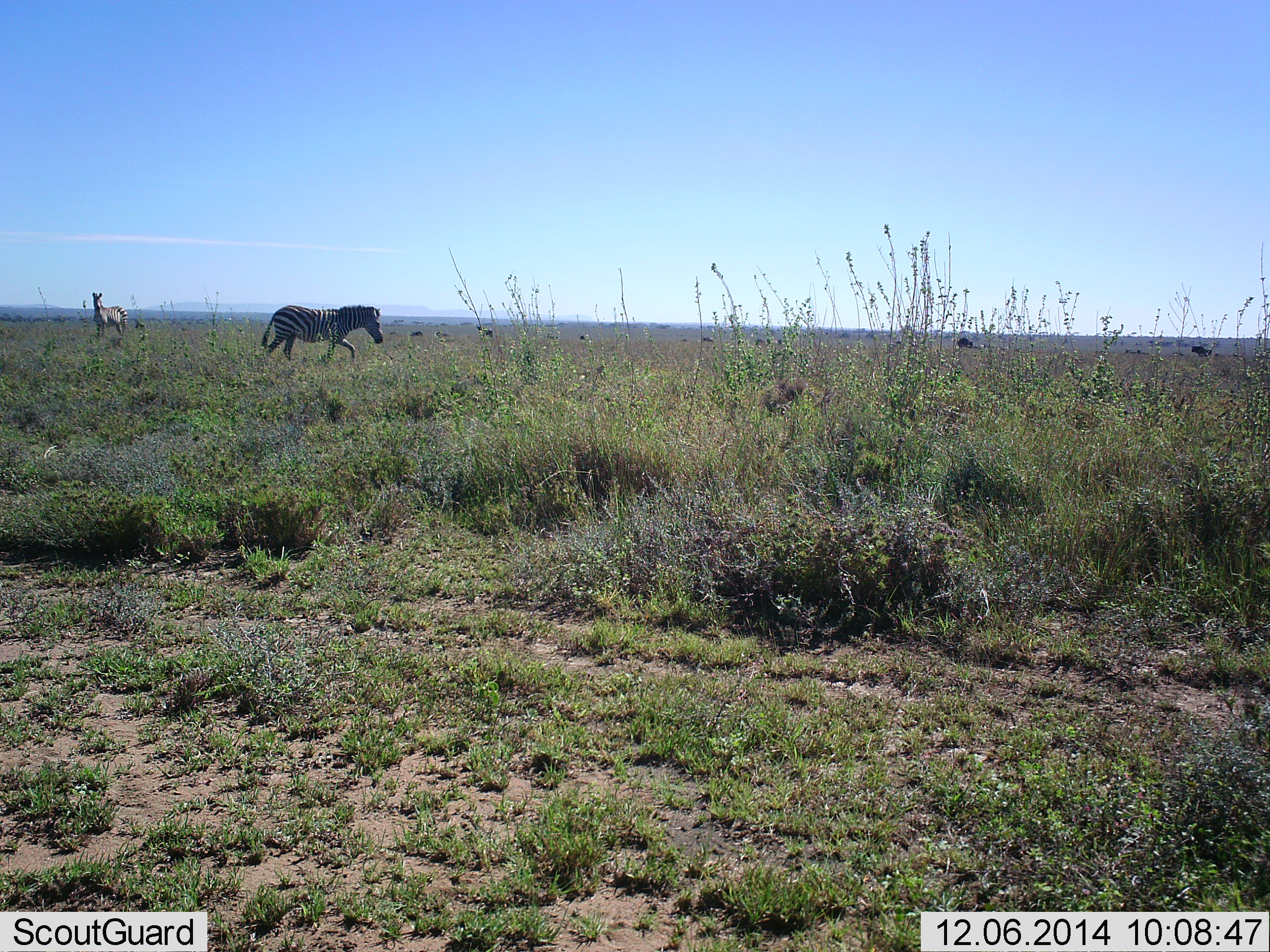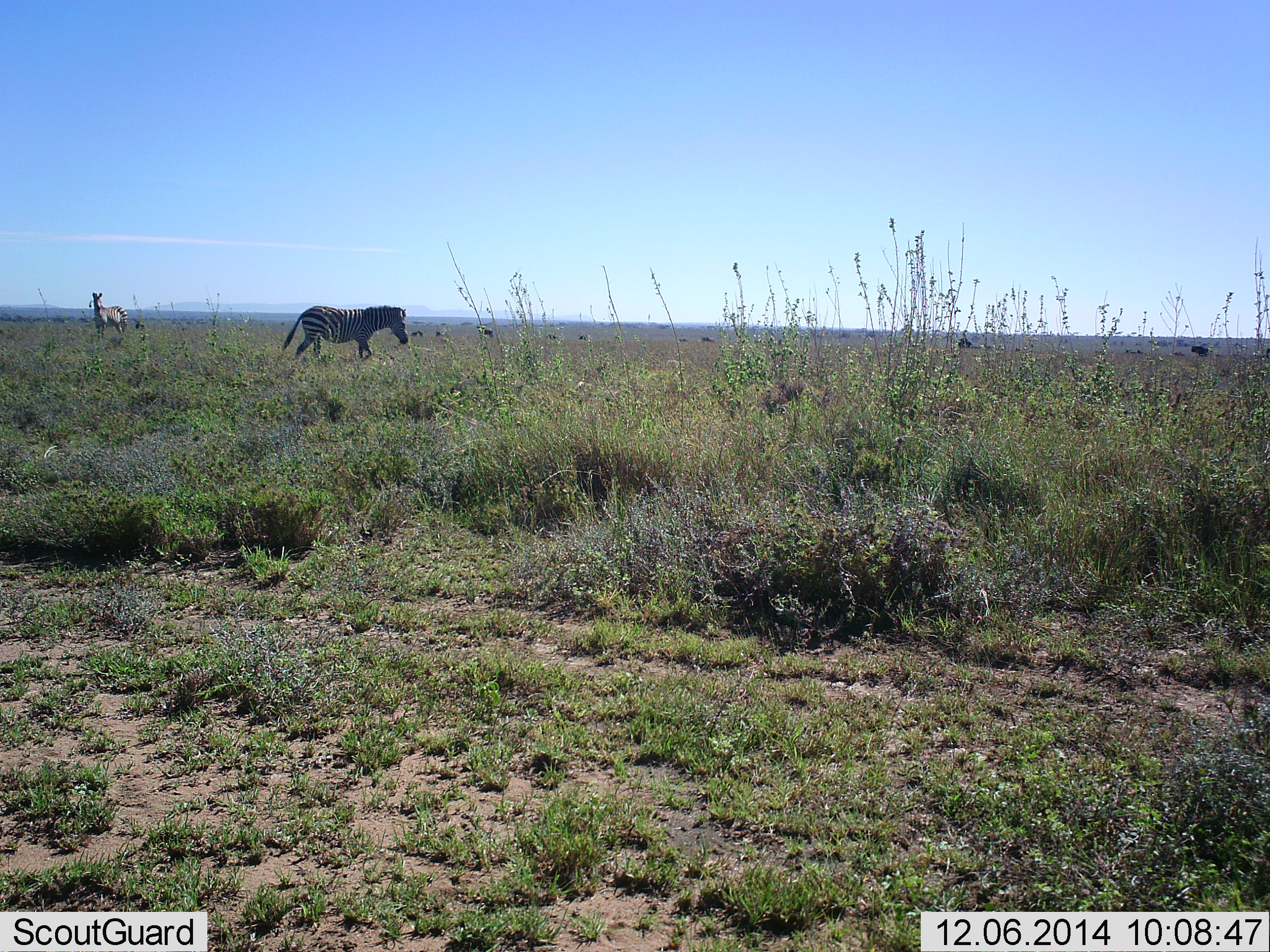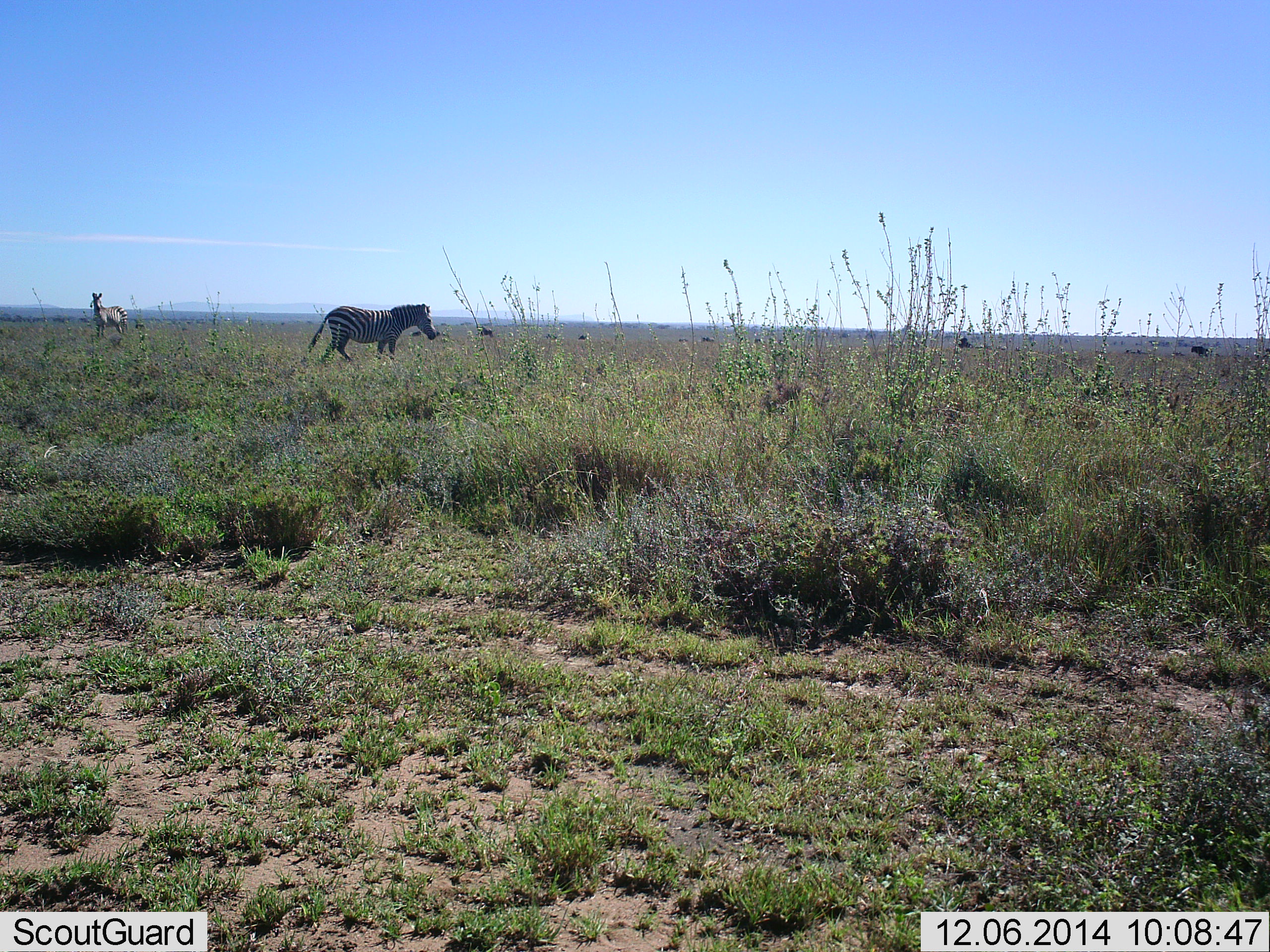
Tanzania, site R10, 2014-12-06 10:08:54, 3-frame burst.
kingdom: Animalia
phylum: Chordata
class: Mammalia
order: Perissodactyla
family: Equidae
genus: Equus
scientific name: Equus quagga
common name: plains zebra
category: zebra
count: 4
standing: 90%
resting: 0%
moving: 90%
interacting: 0%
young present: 0%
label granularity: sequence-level